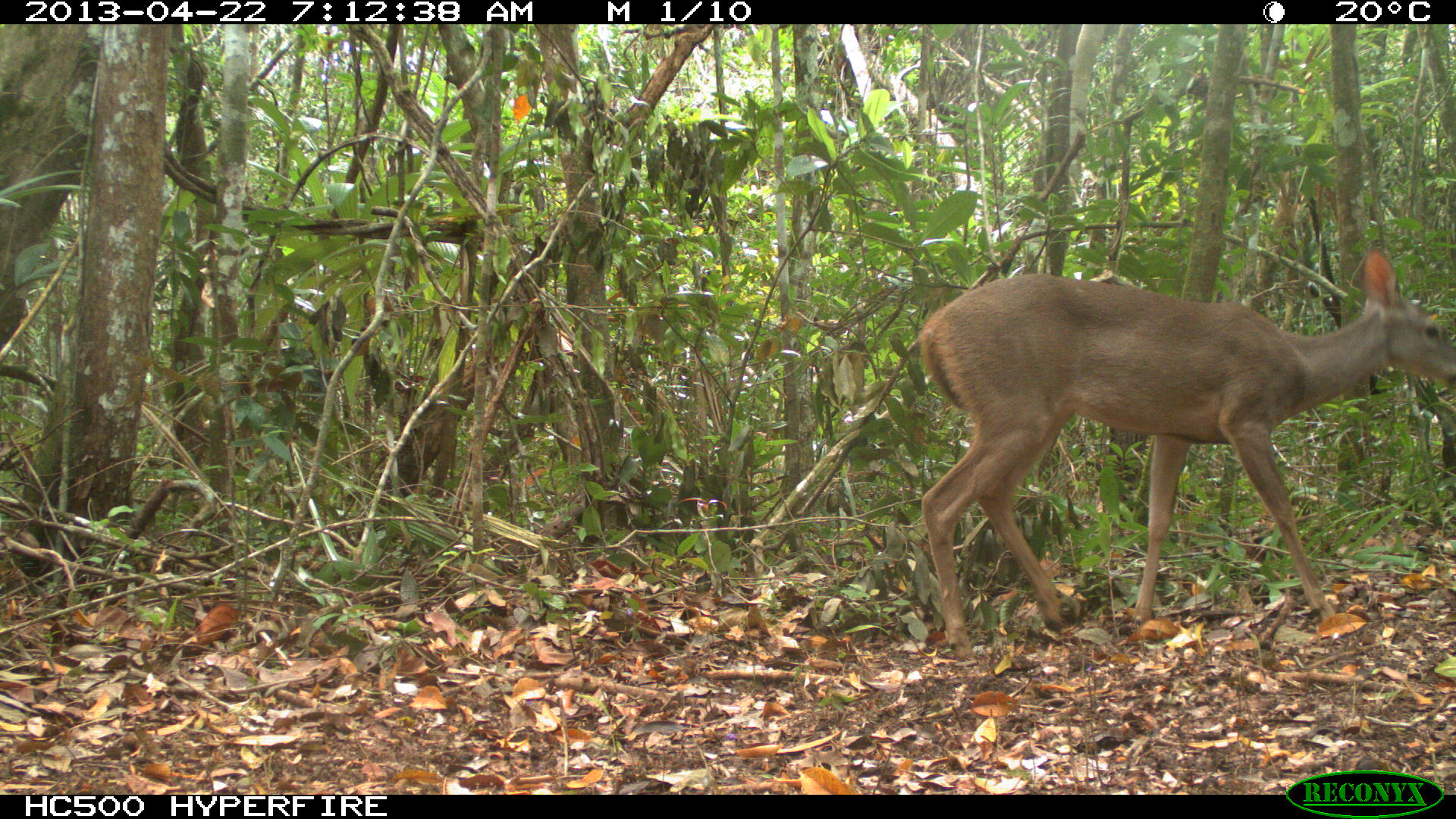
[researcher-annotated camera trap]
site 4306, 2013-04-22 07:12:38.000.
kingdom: Animalia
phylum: Chordata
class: Mammalia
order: Artiodactyla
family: Cervidae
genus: Odocoileus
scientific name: Odocoileus virginianus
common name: white-tailed deer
Odocoileus virginianus (white-tailed deer), count 1, sex female.